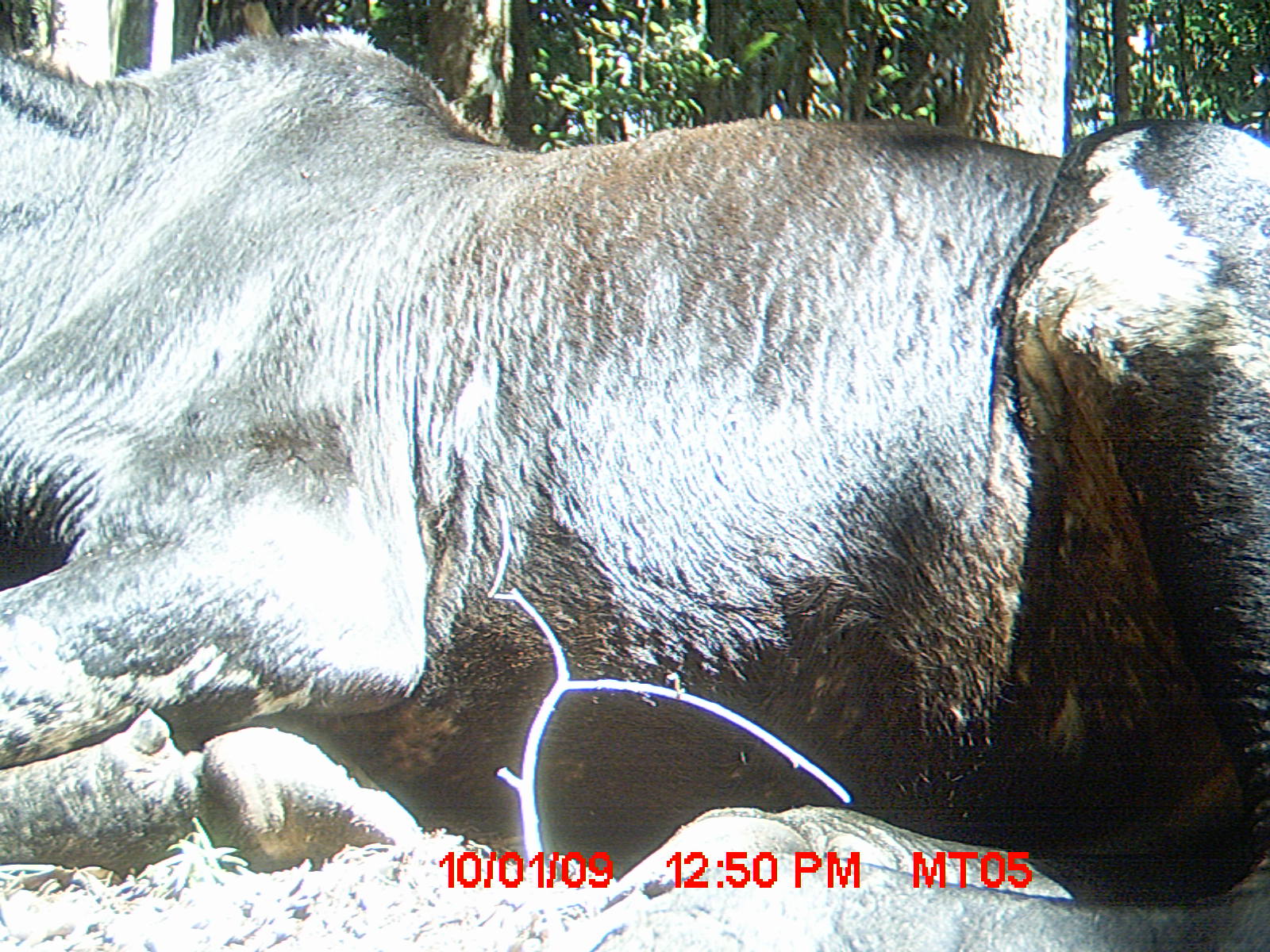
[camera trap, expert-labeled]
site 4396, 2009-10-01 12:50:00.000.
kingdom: Animalia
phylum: Chordata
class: Mammalia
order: Artiodactyla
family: Bovidae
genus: Bos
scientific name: Bos taurus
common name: domestic cattle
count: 3